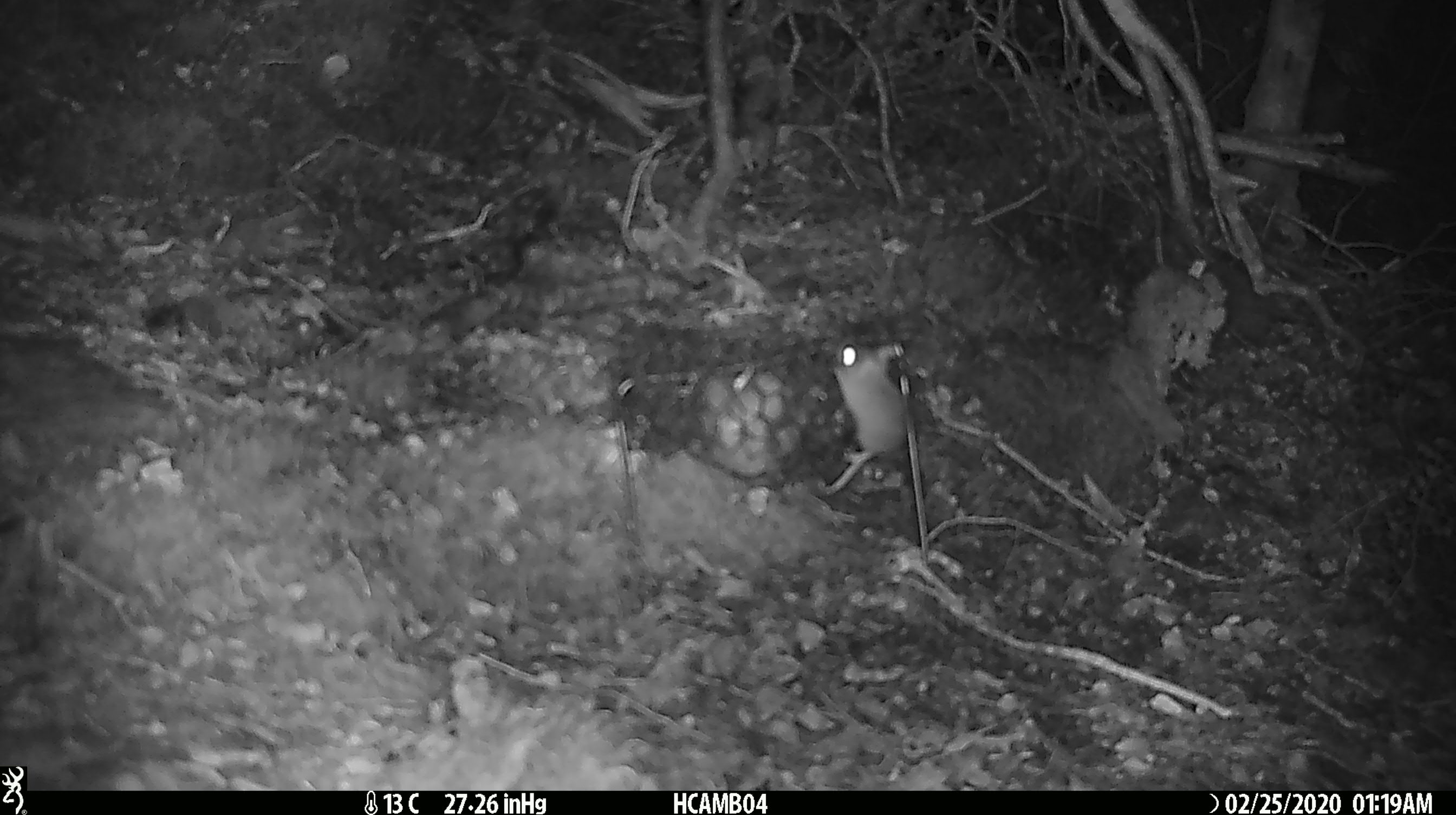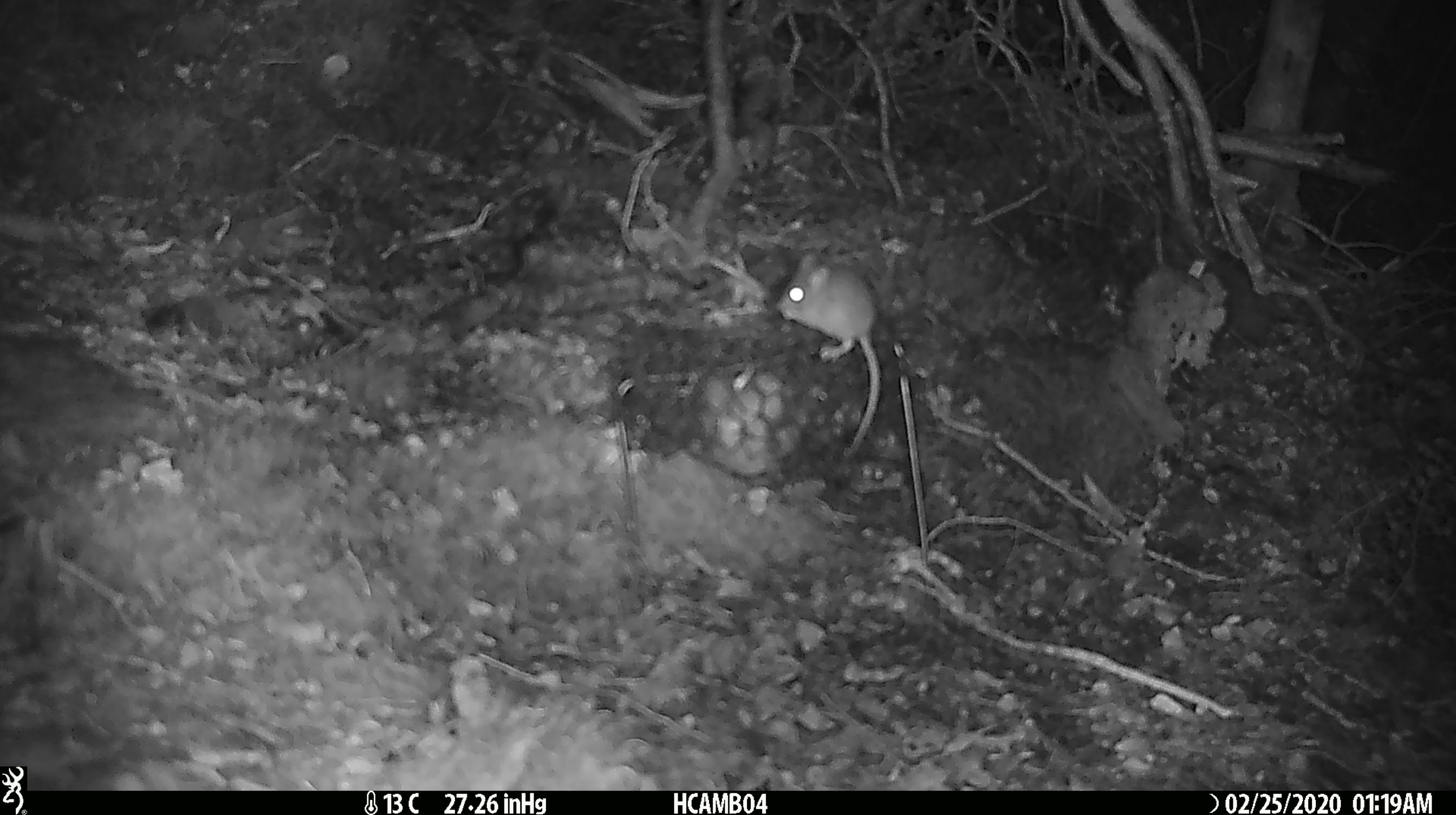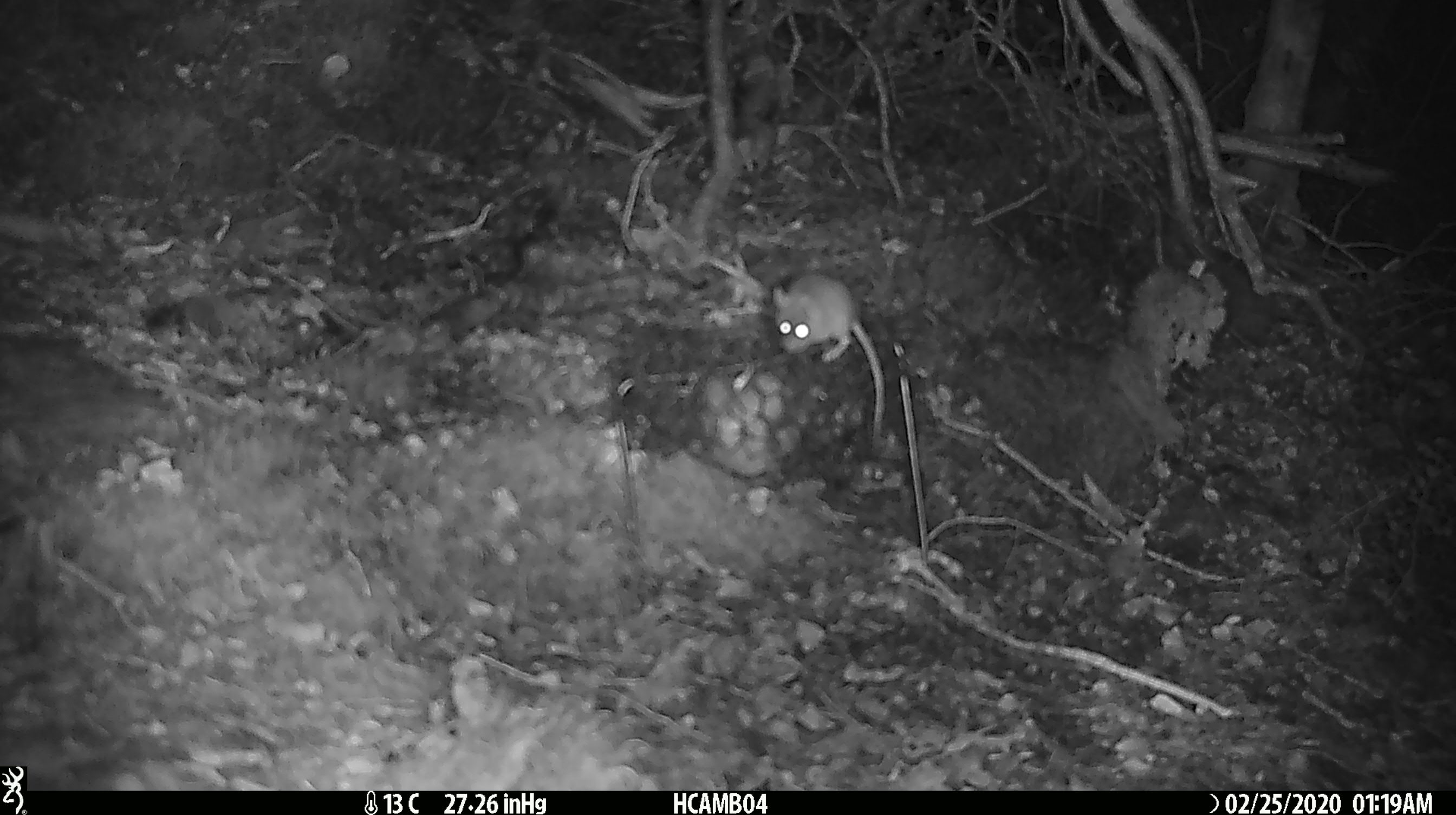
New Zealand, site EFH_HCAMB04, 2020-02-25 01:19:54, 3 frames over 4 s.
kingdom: Animalia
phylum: Chordata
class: Mammalia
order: Rodentia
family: Muridae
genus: Mus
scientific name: Mus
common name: mouse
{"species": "mouse (Mus)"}